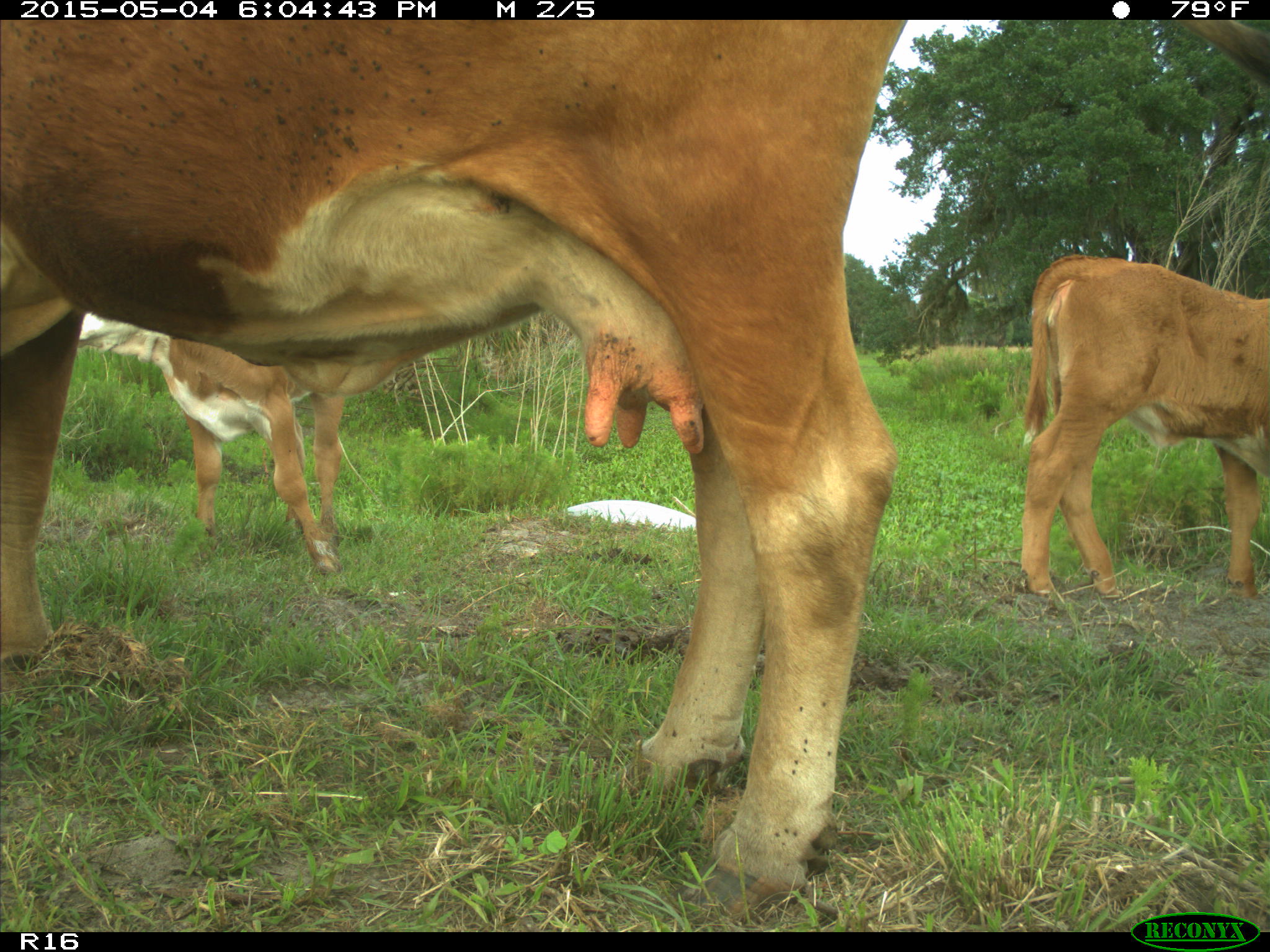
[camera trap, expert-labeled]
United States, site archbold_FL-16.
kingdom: Animalia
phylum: Chordata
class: Mammalia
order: Artiodactyla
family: Bovidae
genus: Bos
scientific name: Bos taurus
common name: domestic cow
Bos taurus (domestic cow).